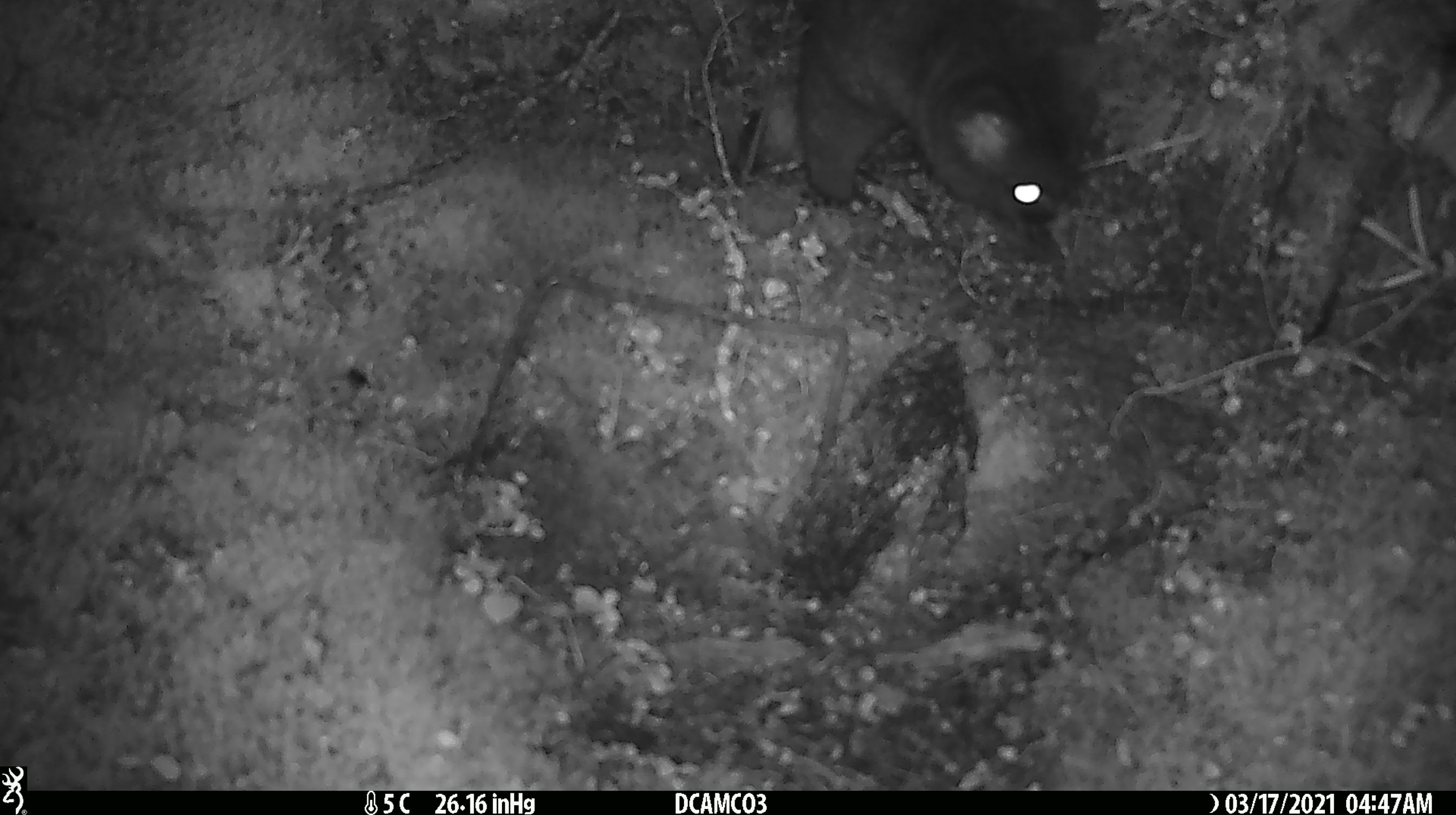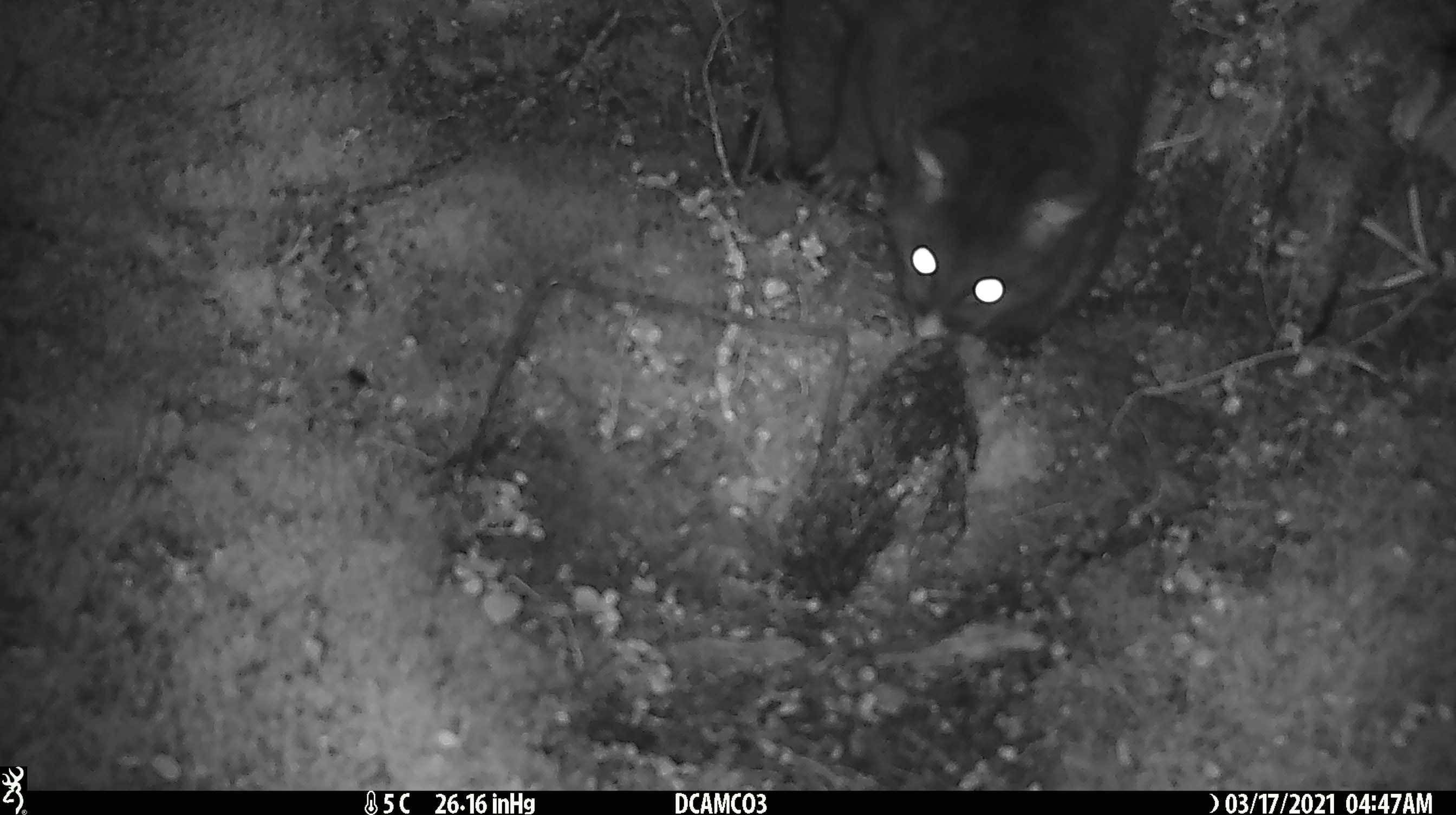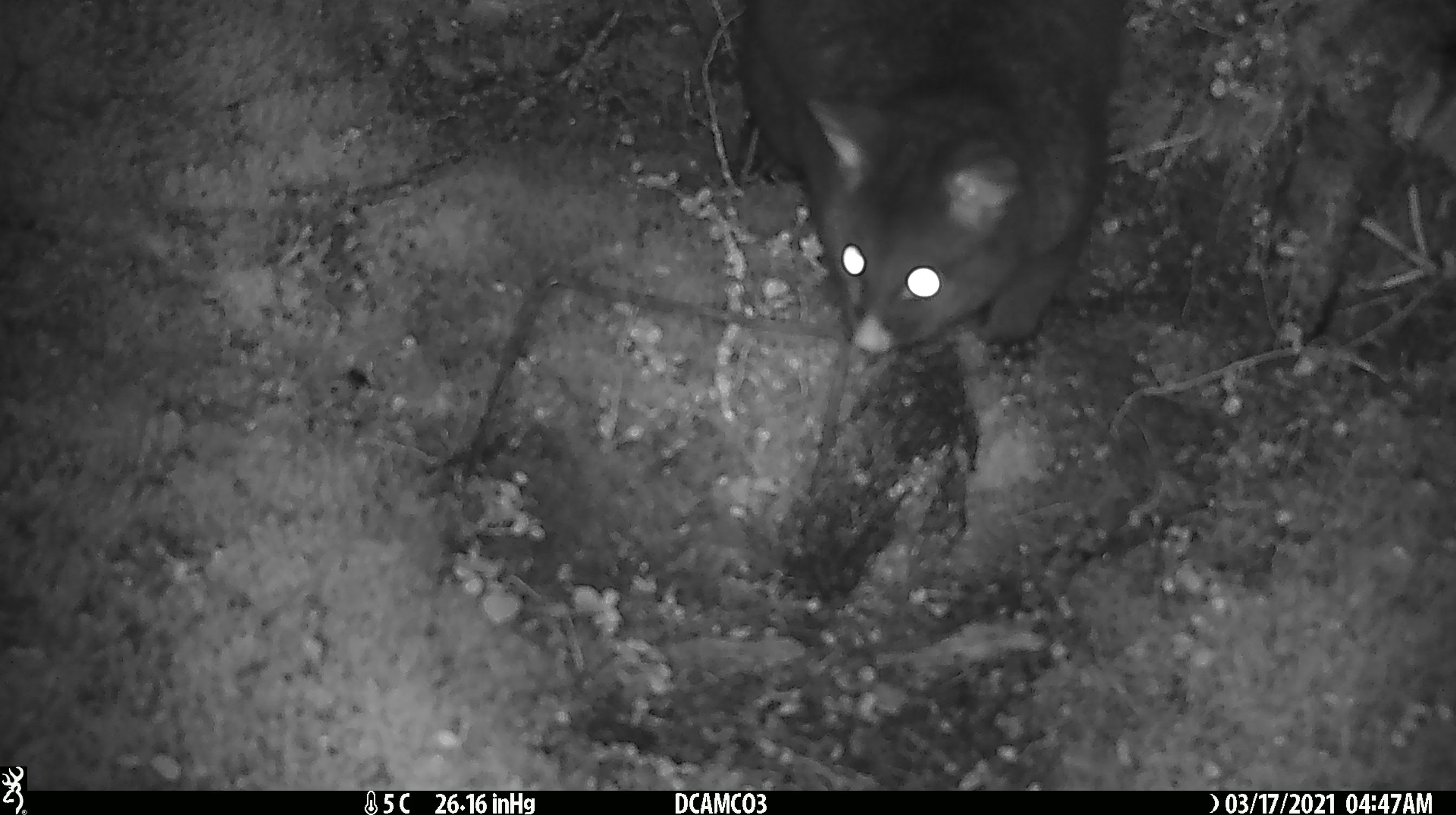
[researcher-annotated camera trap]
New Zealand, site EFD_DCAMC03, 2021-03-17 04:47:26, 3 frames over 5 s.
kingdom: Animalia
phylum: Chordata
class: Mammalia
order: Diprotodontia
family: Phalangeridae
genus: Trichosurus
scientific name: Trichosurus vulpecula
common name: common brushtail possum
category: possum